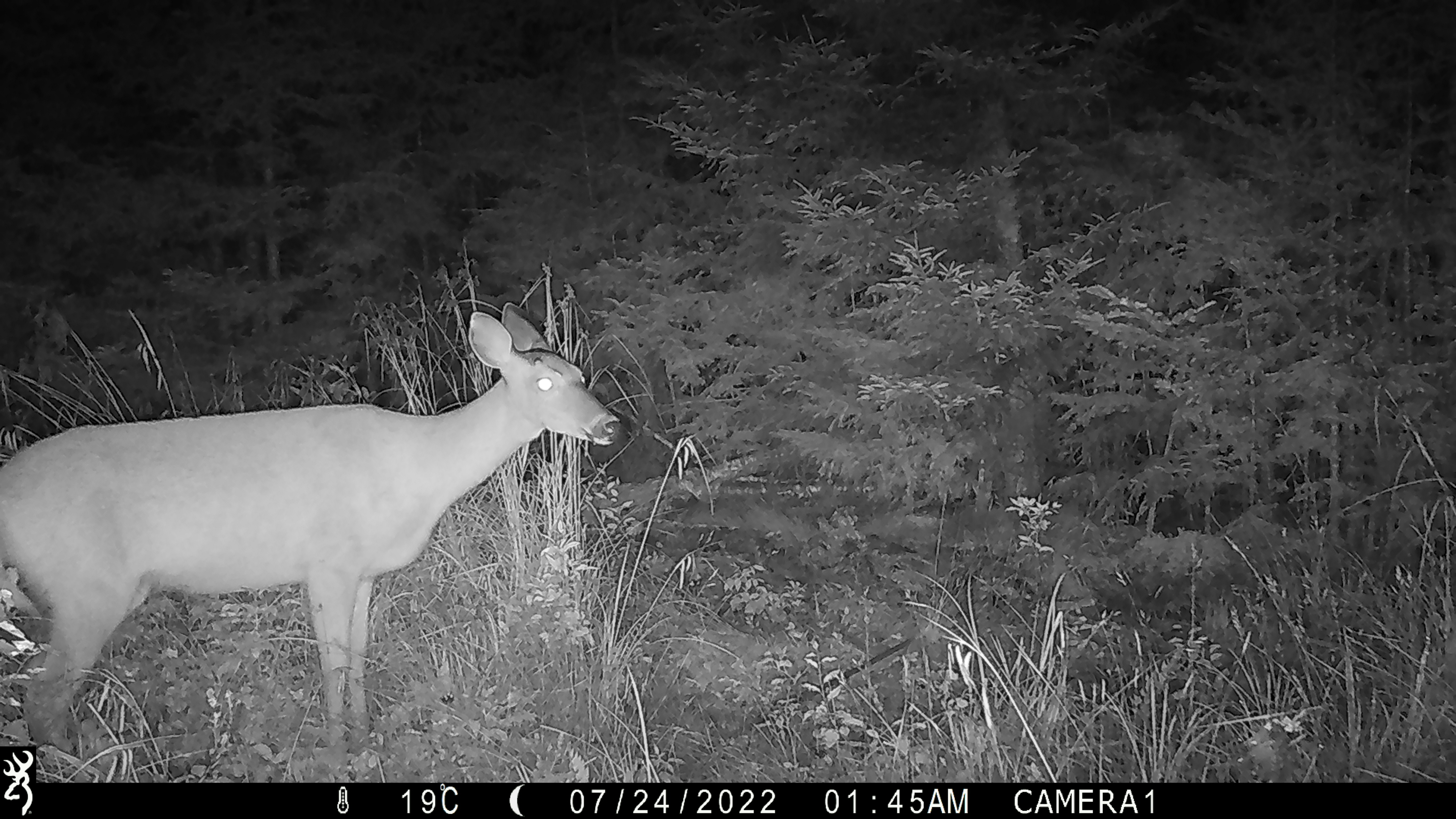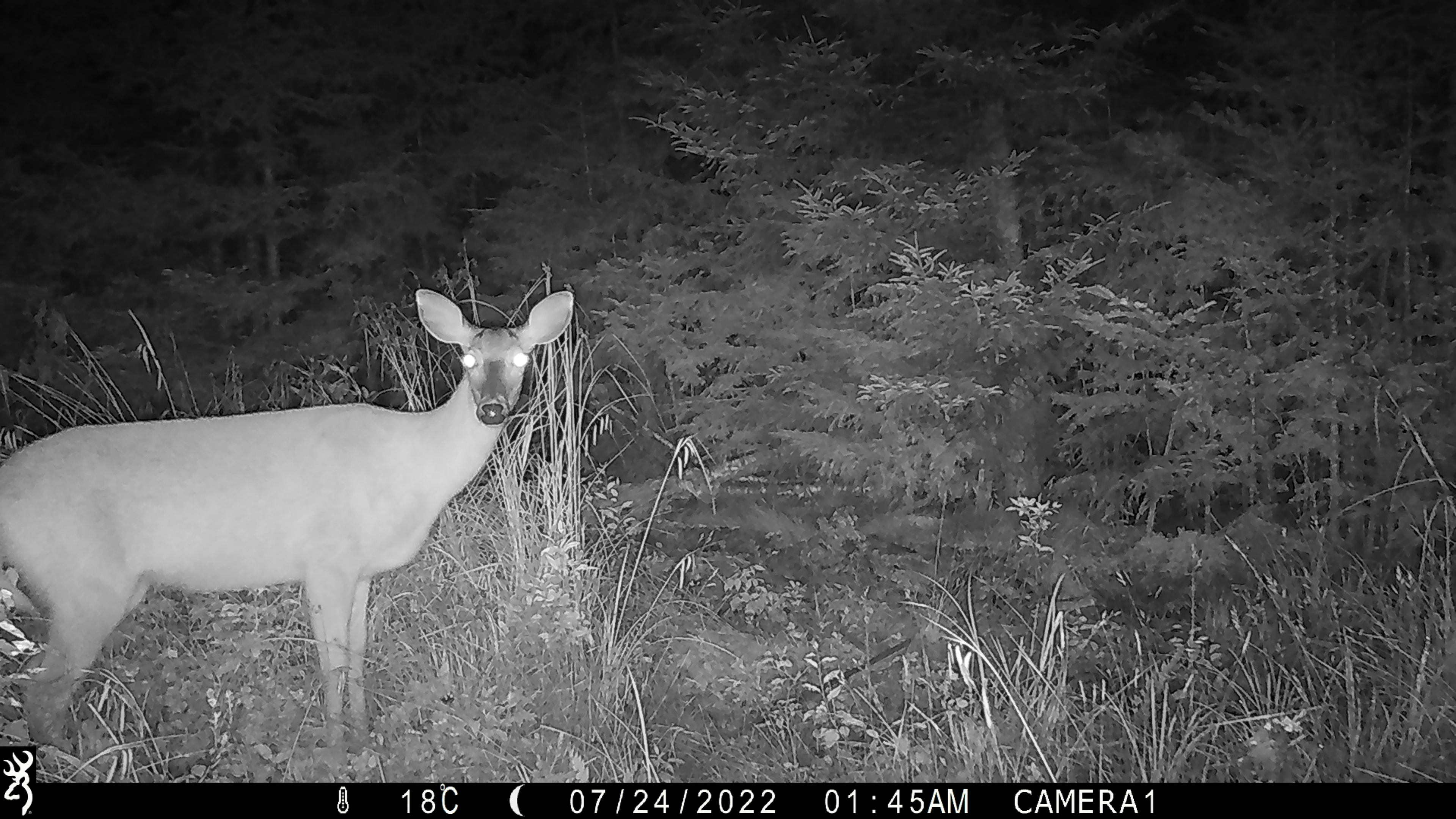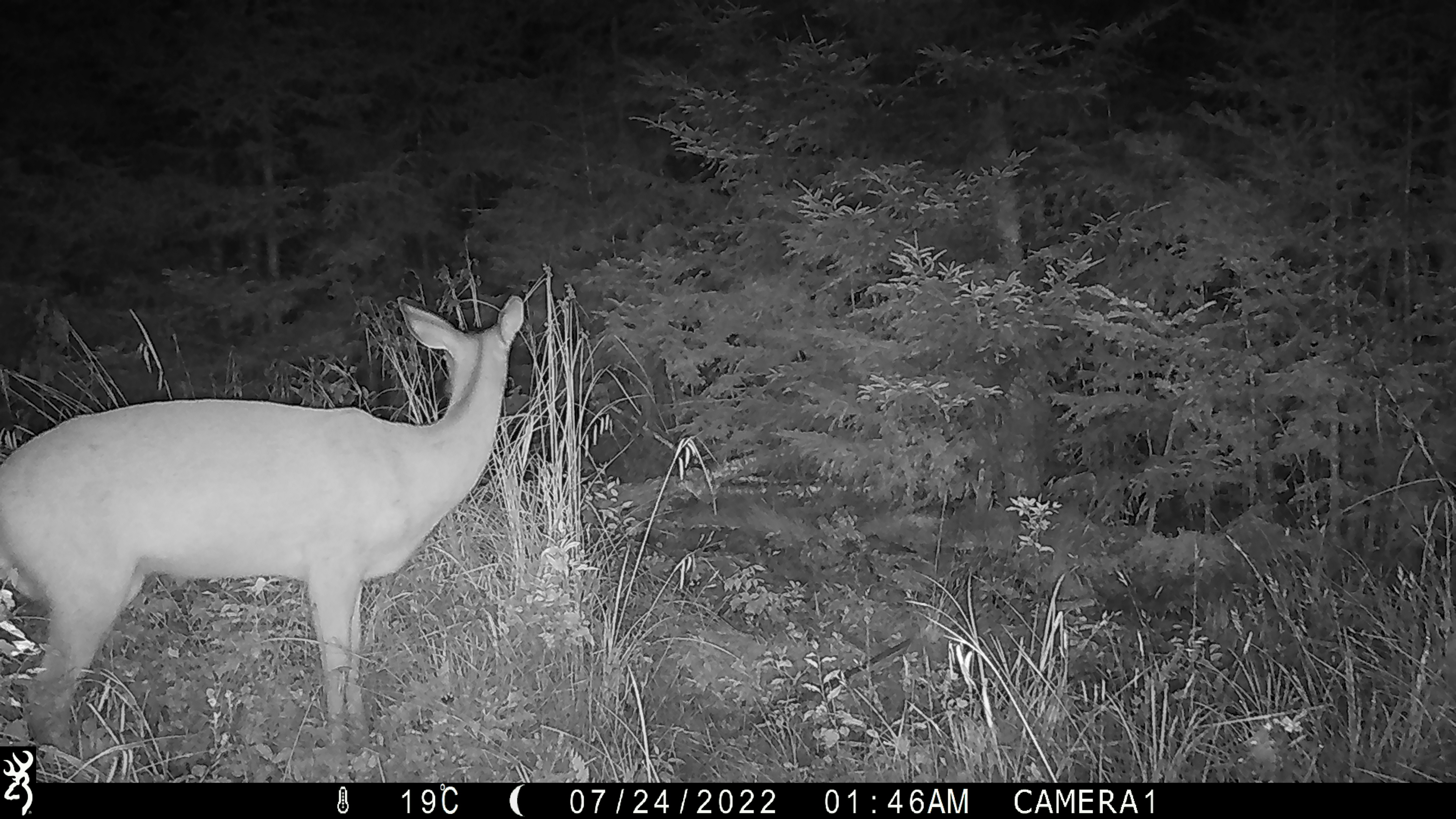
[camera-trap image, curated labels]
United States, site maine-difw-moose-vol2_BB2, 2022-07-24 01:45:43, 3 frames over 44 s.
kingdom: Animalia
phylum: Chordata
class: Mammalia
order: Artiodactyla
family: Cervidae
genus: Odocoileus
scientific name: Odocoileus virginianus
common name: white-tailed deer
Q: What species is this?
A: White-tailed deer (Odocoileus virginianus).